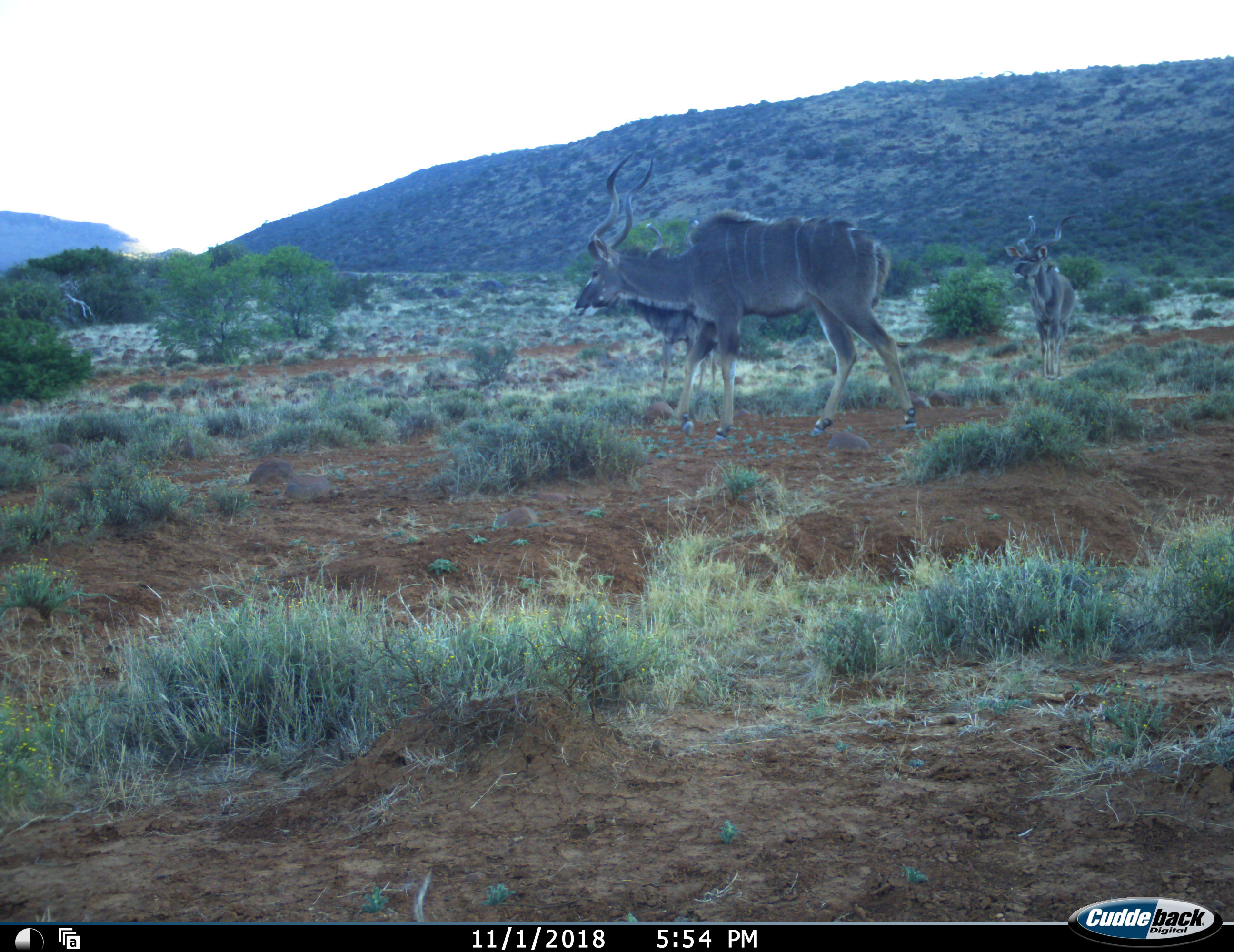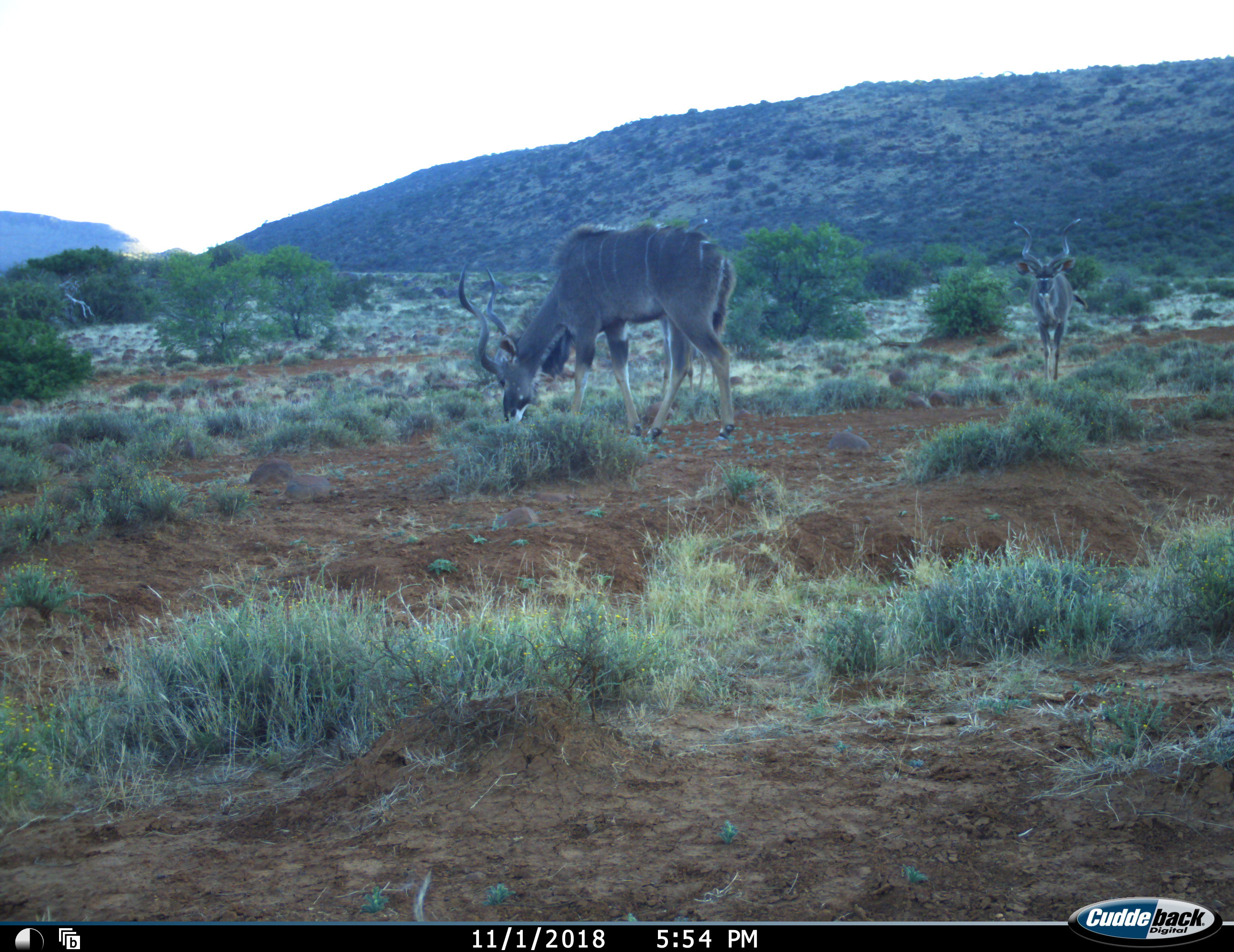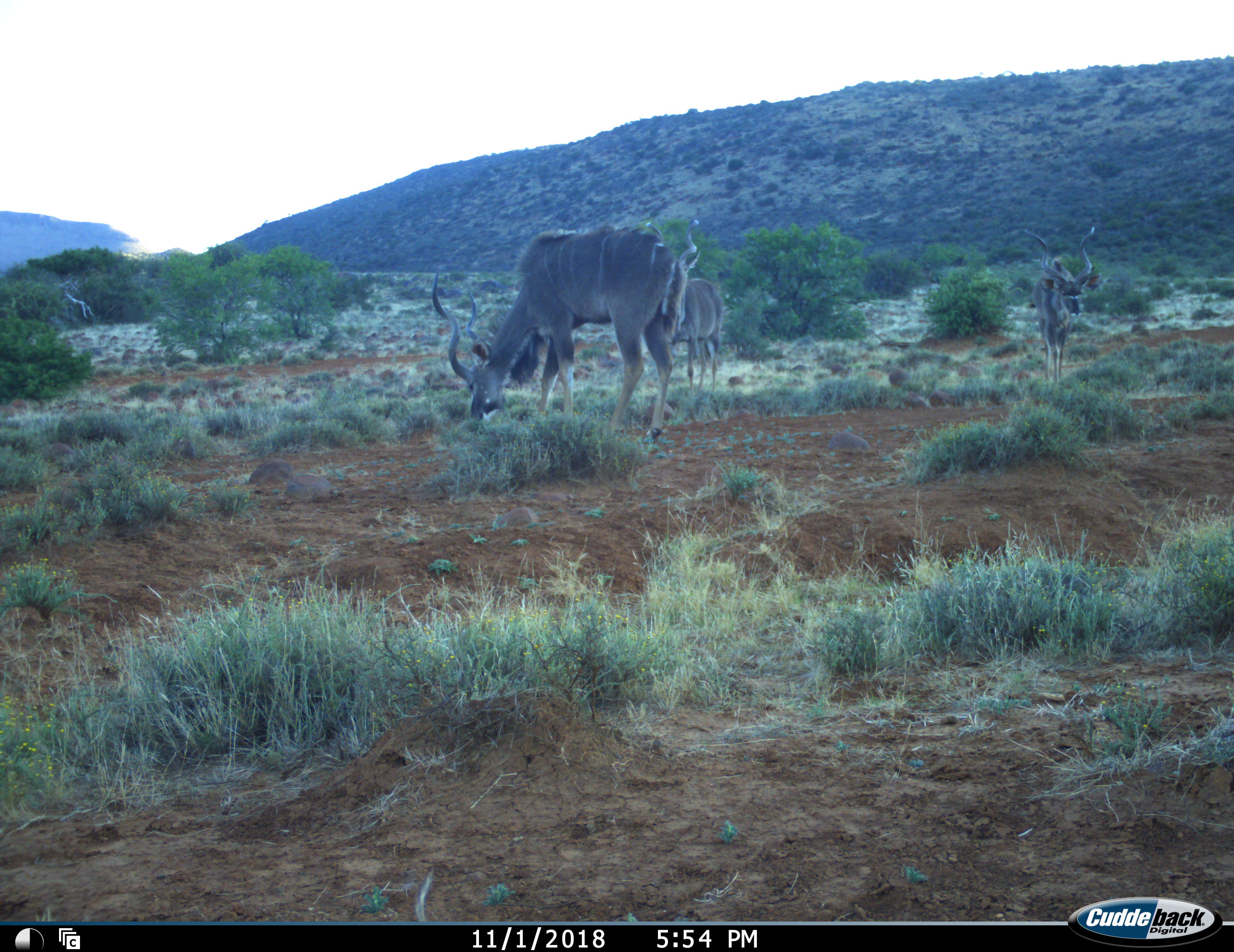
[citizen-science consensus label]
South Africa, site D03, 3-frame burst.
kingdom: Animalia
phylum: Chordata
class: Mammalia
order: Artiodactyla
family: Bovidae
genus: Tragelaphus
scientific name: Tragelaphus strepsiceros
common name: greater kudu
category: kudu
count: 3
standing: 60%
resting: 0%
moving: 50%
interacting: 0%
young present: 20%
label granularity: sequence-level